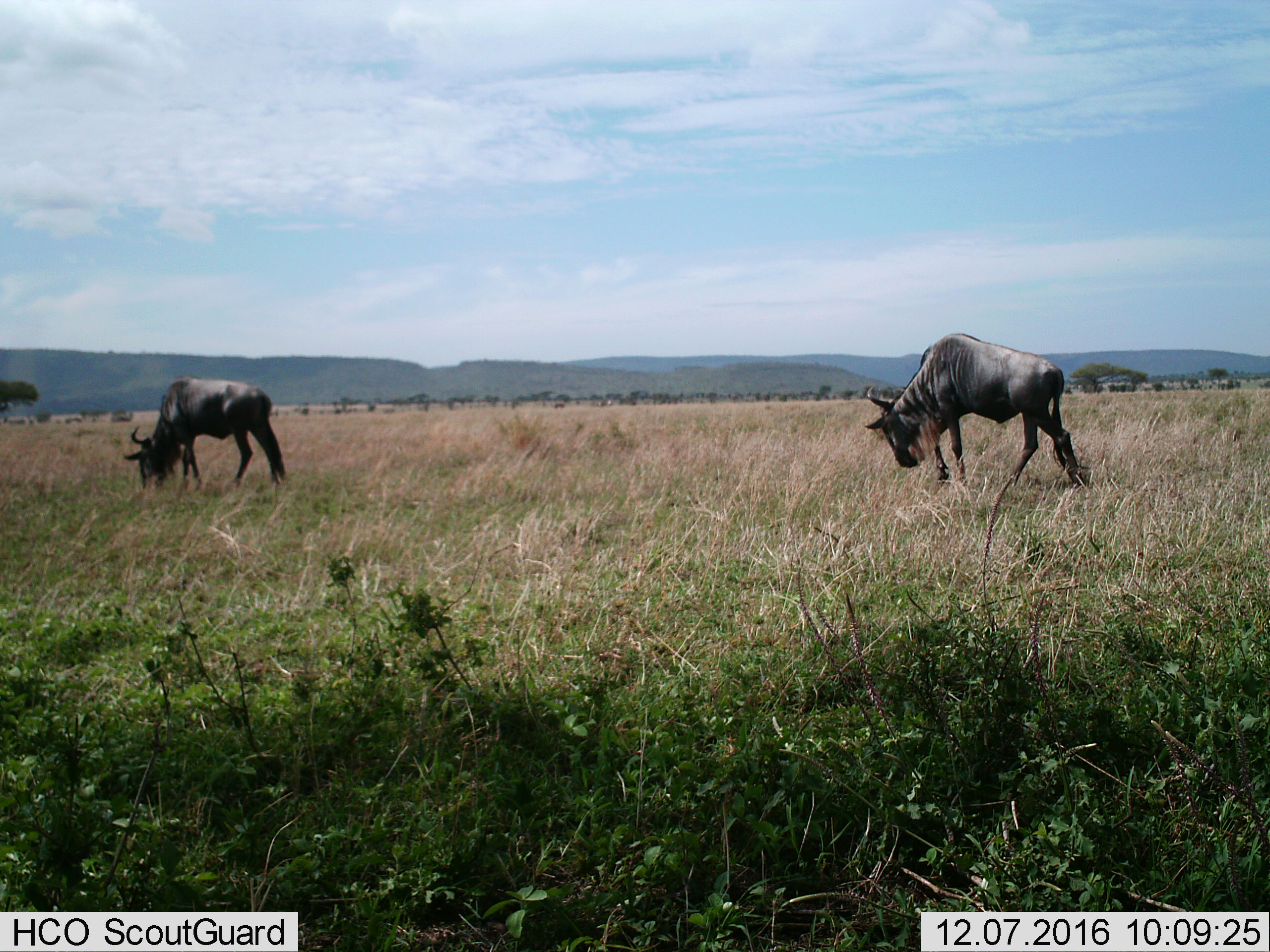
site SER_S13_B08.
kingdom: Animalia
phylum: Chordata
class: Mammalia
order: Artiodactyla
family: Bovidae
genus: Connochaetes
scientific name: Connochaetes taurinus taurinus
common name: blue wildebeest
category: wildebeestblue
Wildebeestblue (blue wildebeest) (Connochaetes taurinus taurinus), count 2. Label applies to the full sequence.